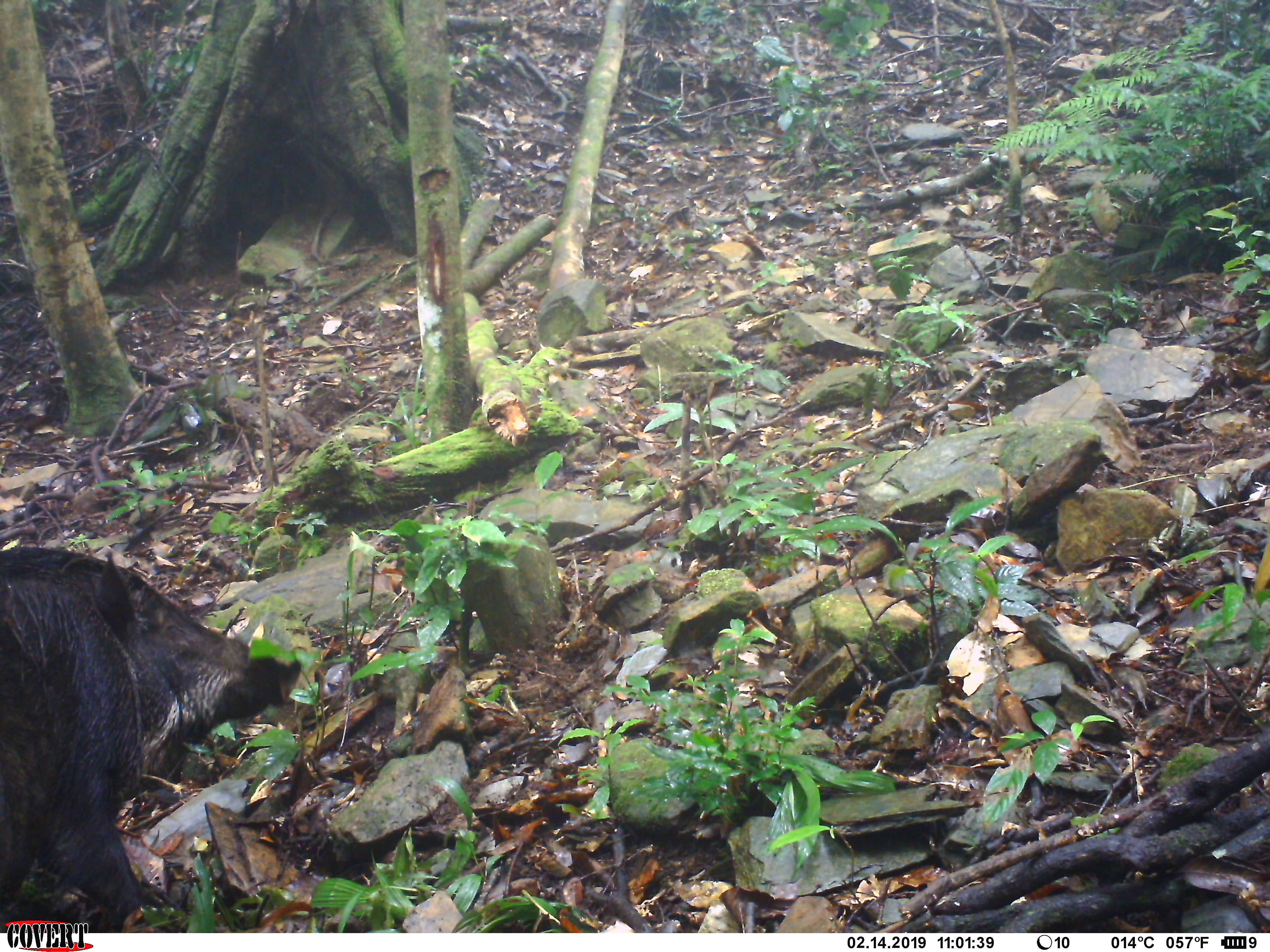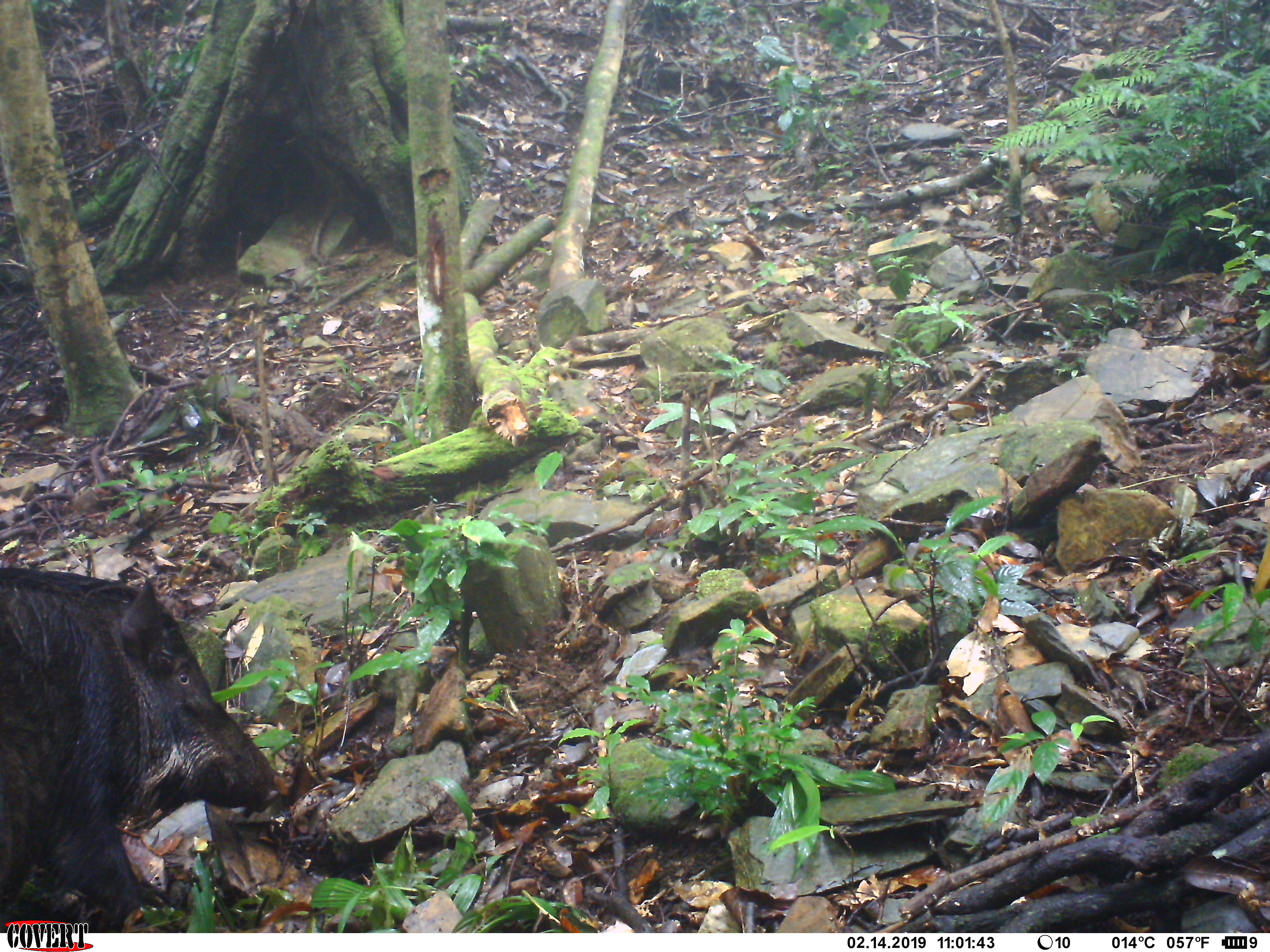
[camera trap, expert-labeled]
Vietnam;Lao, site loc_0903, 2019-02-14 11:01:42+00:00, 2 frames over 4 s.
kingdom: Animalia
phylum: Chordata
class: Mammalia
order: Artiodactyla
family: Suidae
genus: Sus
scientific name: Sus scrofa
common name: eurasian wild pig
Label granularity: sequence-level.